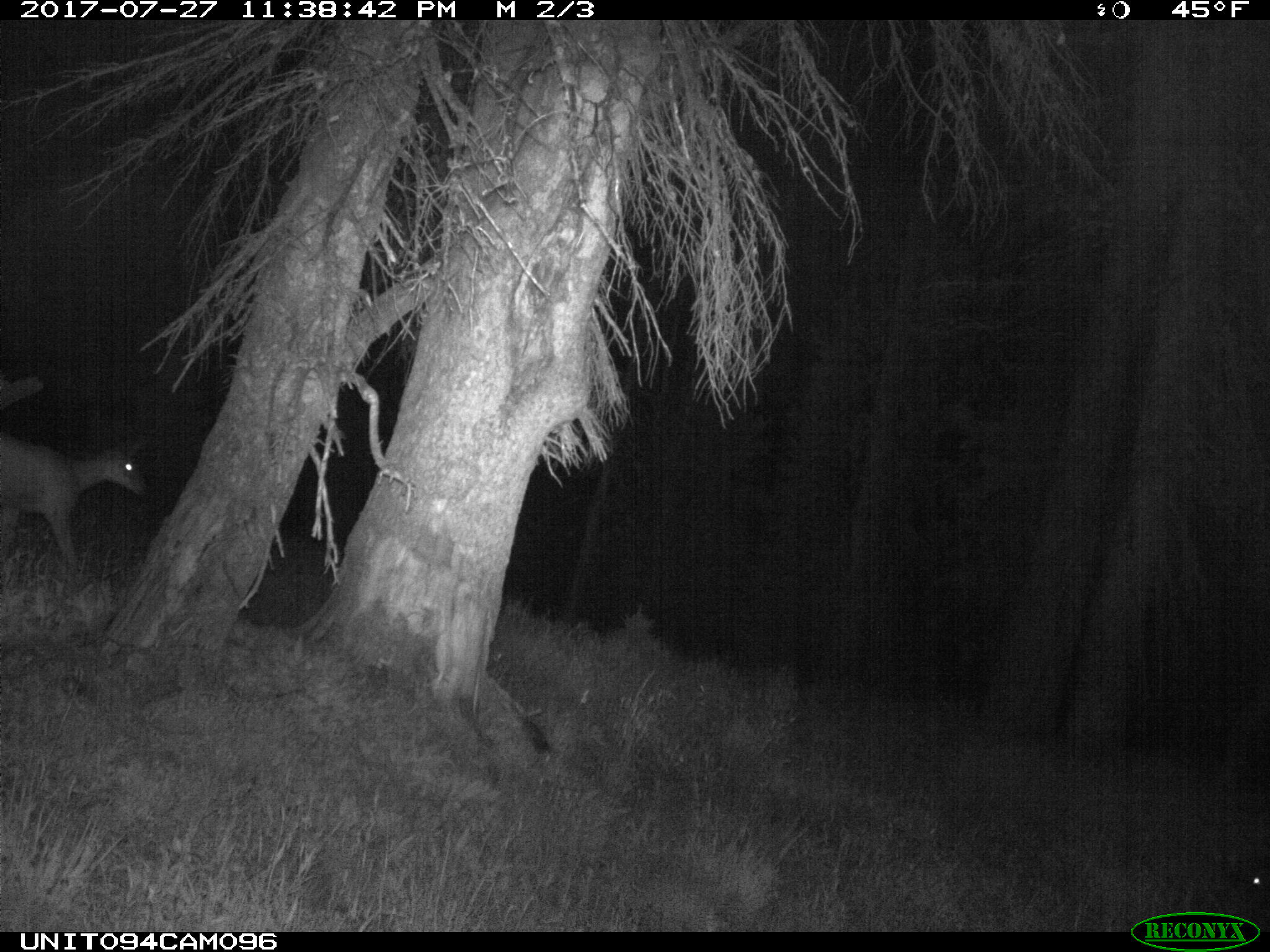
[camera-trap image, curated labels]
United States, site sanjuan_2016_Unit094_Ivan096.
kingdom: Animalia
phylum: Chordata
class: Mammalia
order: Artiodactyla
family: Cervidae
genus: Odocoileus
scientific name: Odocoileus hemionus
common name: mule deer